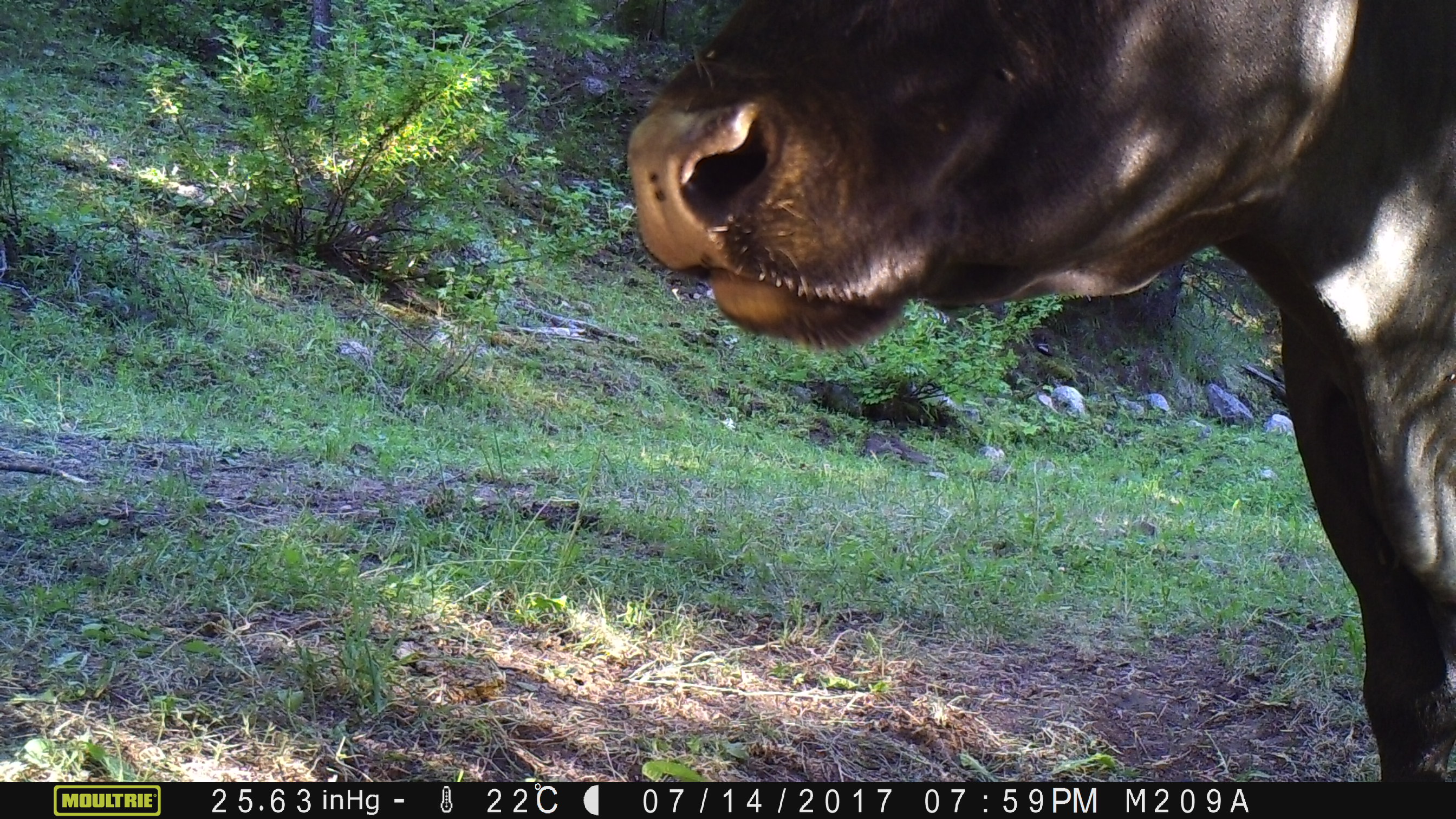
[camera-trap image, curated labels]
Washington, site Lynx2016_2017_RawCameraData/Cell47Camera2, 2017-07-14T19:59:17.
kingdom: Animalia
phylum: Chordata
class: Mammalia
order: Artiodactyla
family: Bovidae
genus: Bos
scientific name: Bos taurus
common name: domestic cattle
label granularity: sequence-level